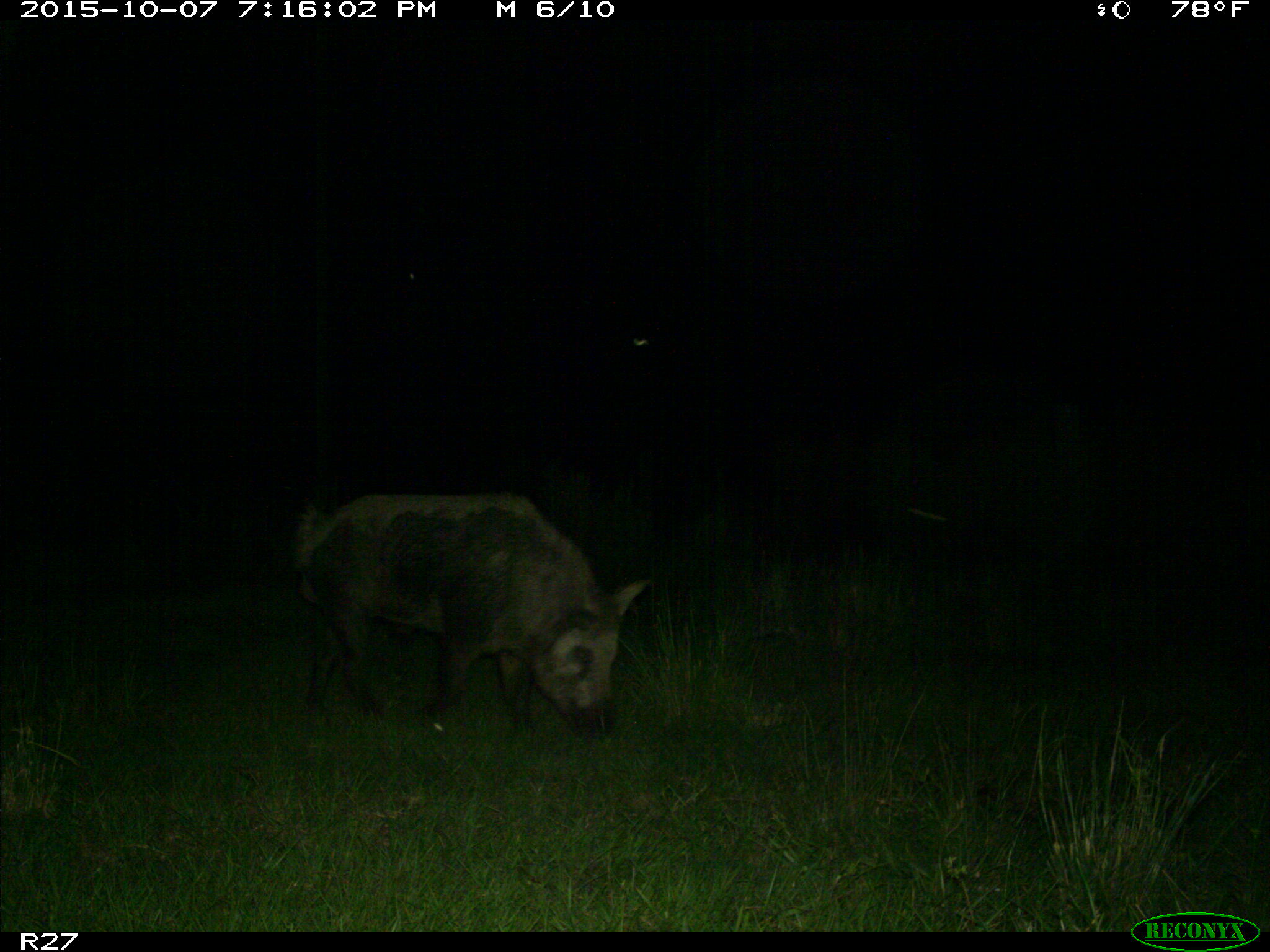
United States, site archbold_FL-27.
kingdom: Animalia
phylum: Chordata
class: Mammalia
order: Artiodactyla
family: Suidae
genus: Sus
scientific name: Sus scrofa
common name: wild boar